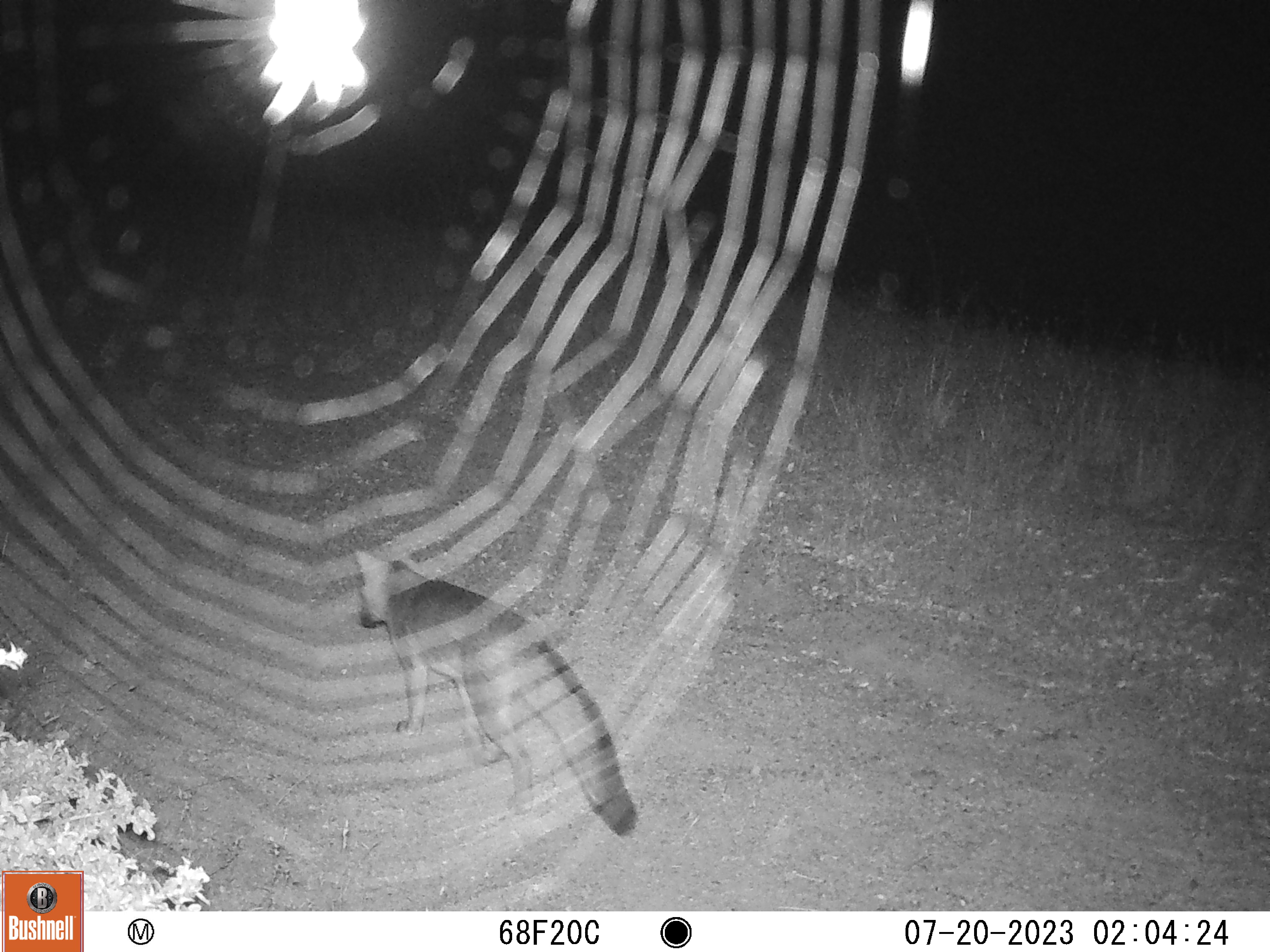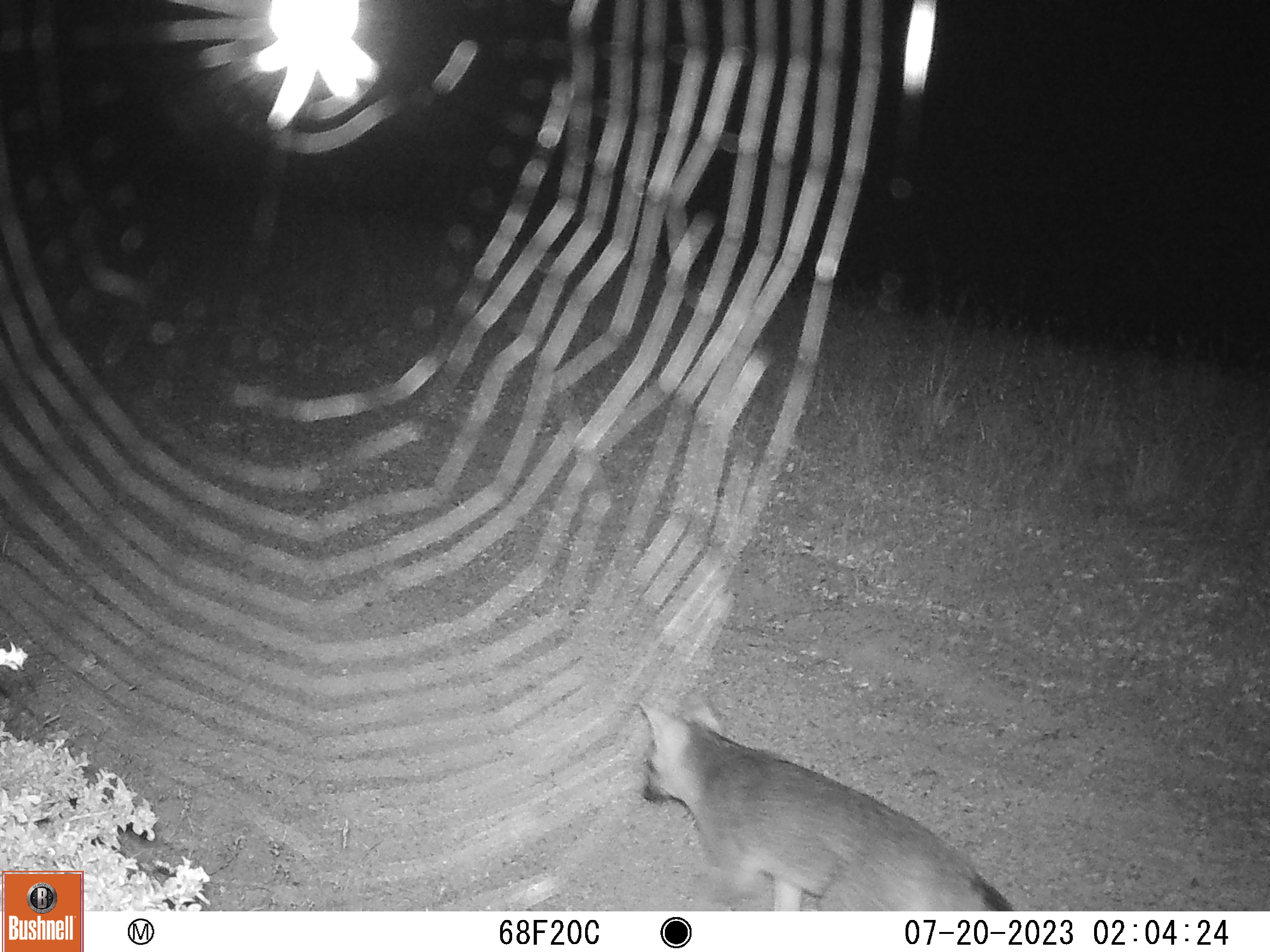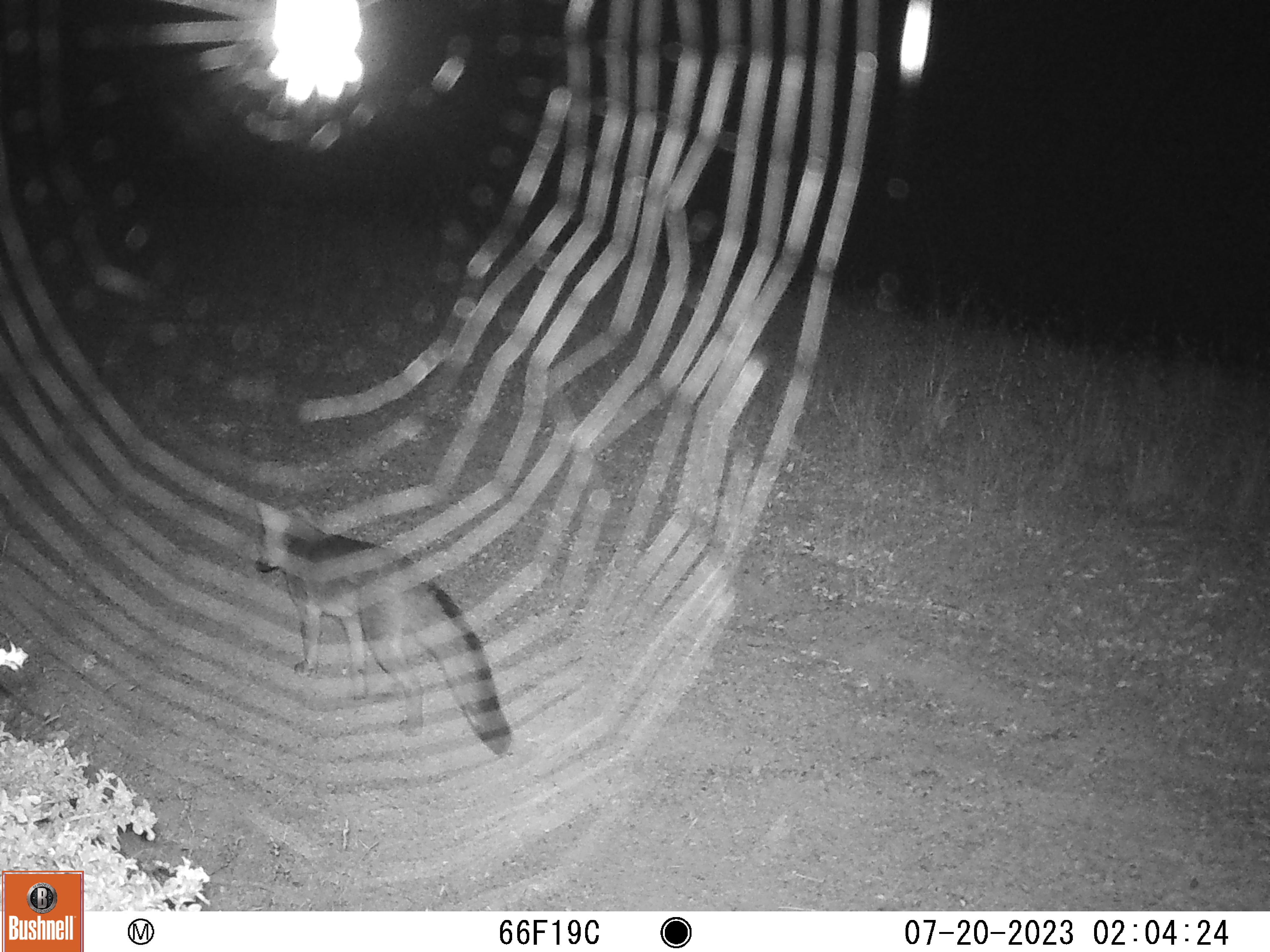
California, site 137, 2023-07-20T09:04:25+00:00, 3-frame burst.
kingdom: Animalia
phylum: Chordata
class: Mammalia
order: Carnivora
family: Canidae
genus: Urocyon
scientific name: Urocyon cinereoargenteus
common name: gray fox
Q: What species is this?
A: Gray fox (Urocyon cinereoargenteus).